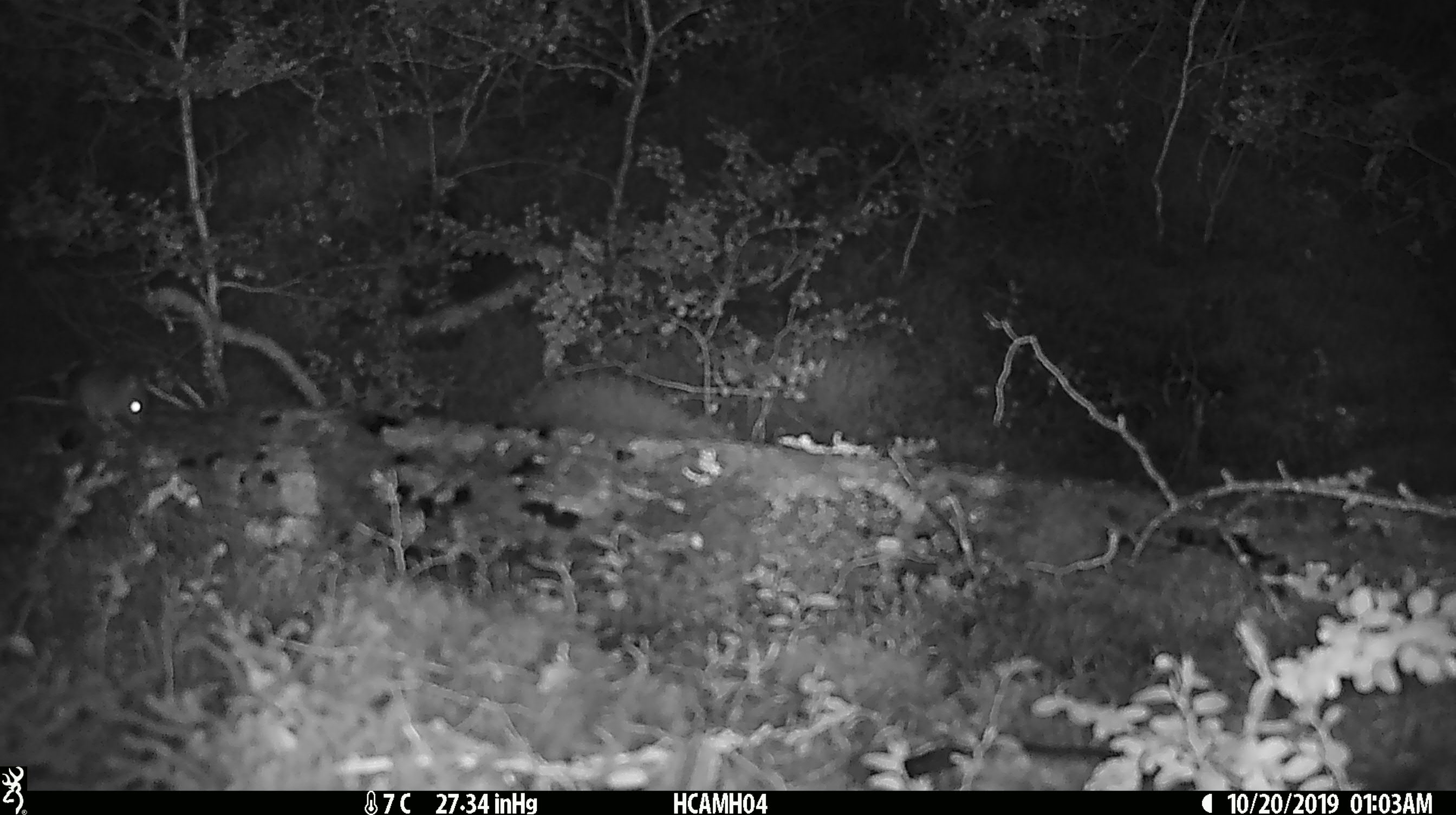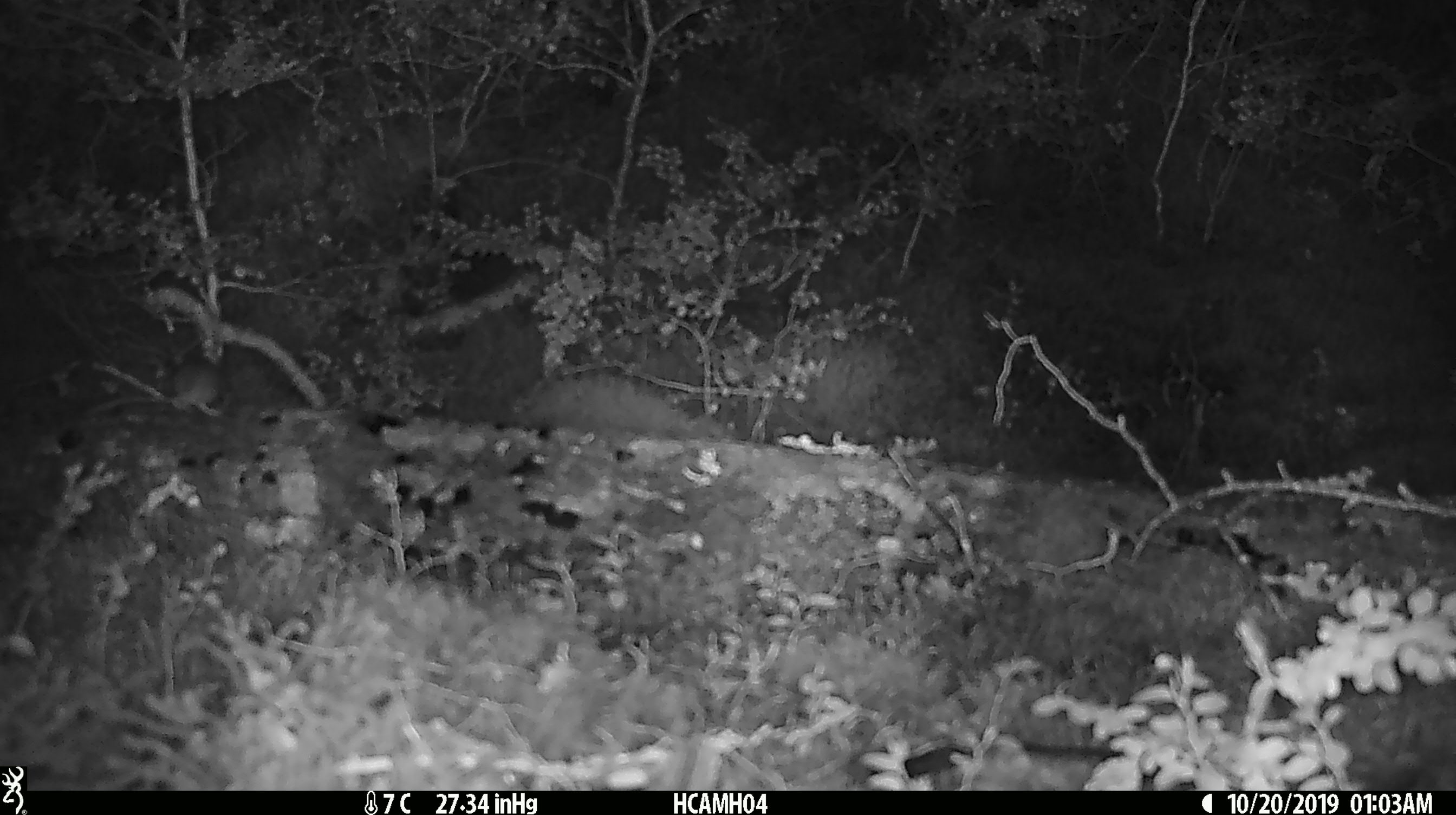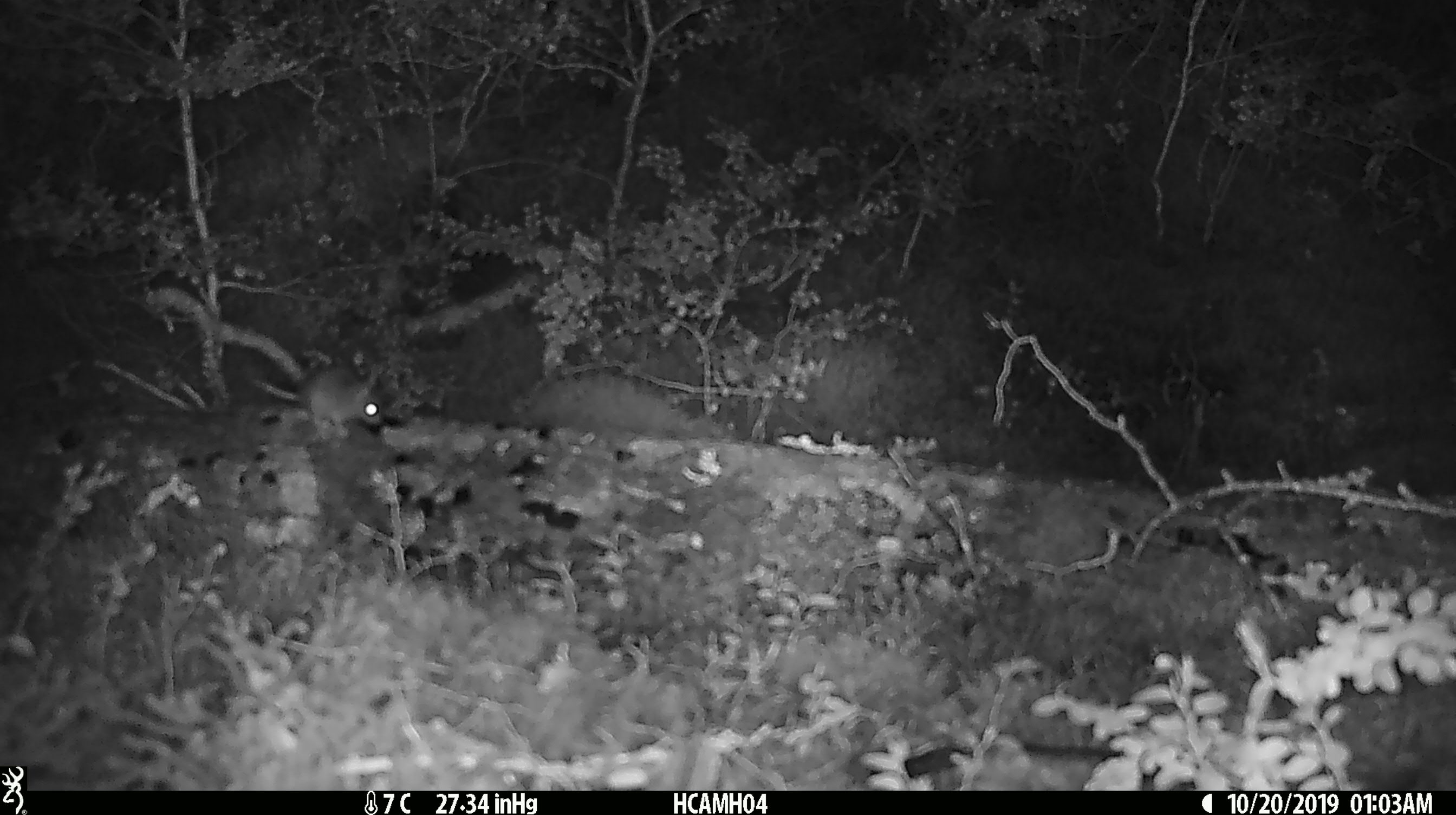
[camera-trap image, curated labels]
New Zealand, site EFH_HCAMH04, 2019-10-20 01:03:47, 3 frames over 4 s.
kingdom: Animalia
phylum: Chordata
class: Mammalia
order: Rodentia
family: Muridae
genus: Mus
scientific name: Mus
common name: mouse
Mouse (Mus).